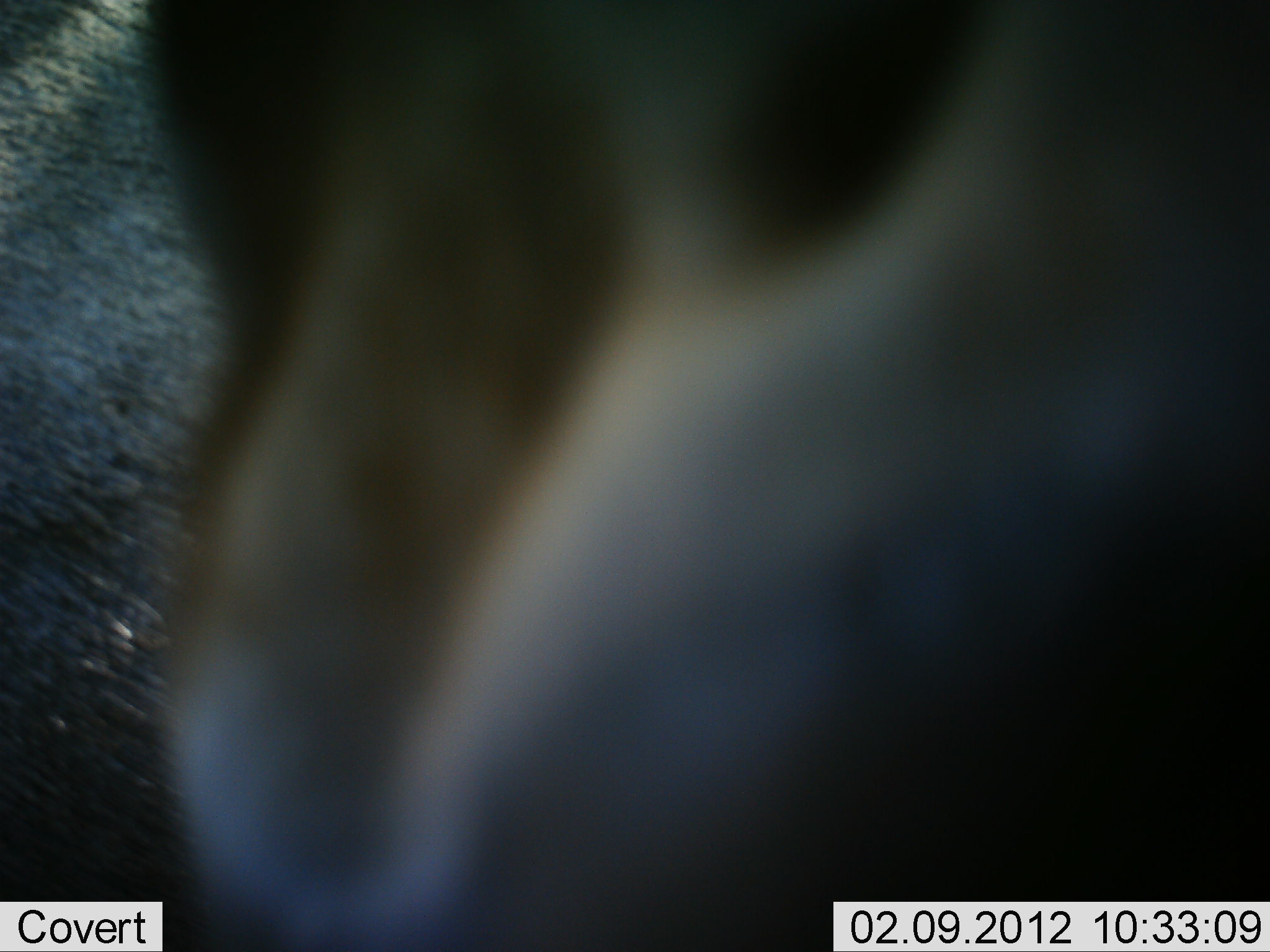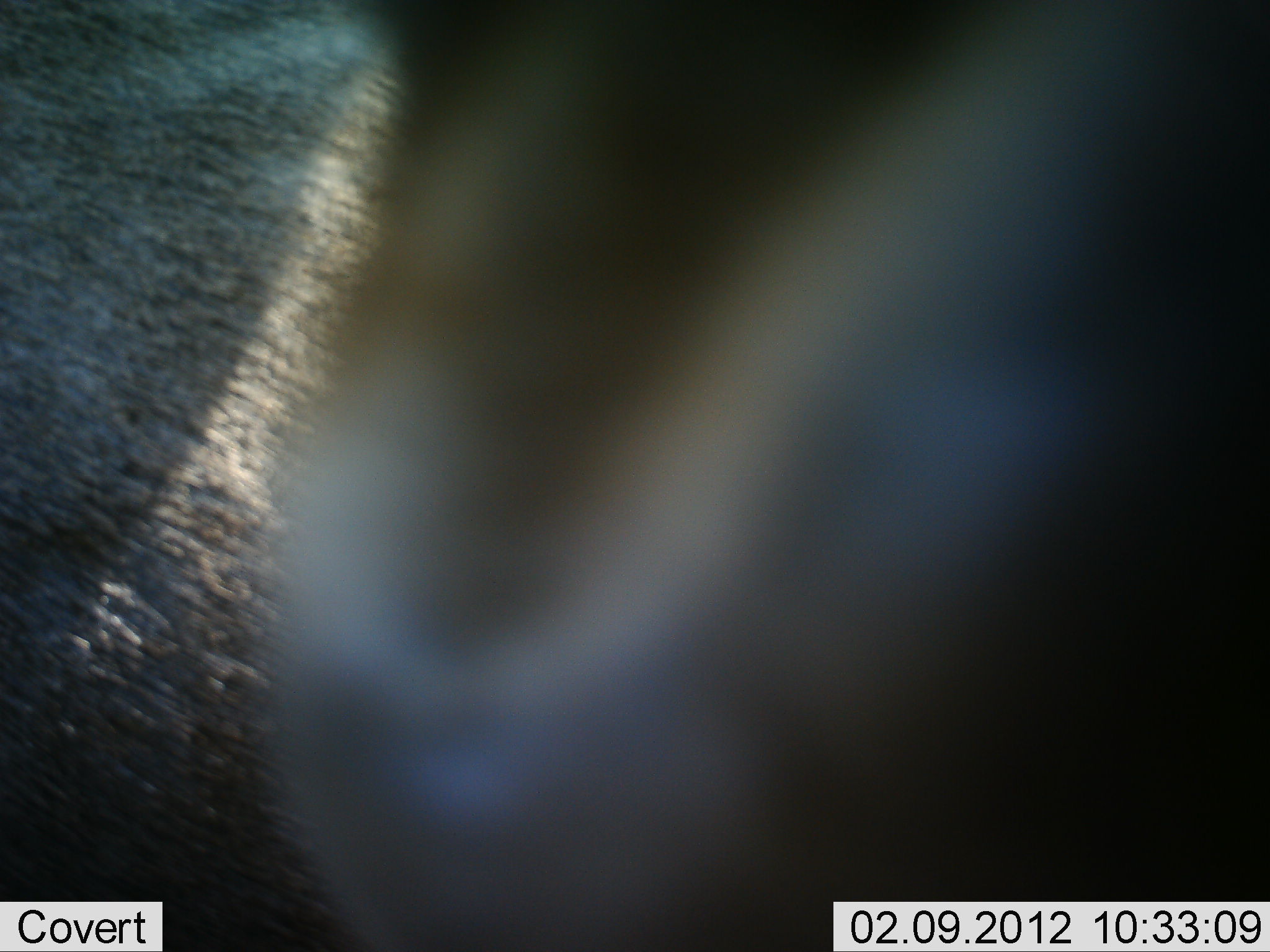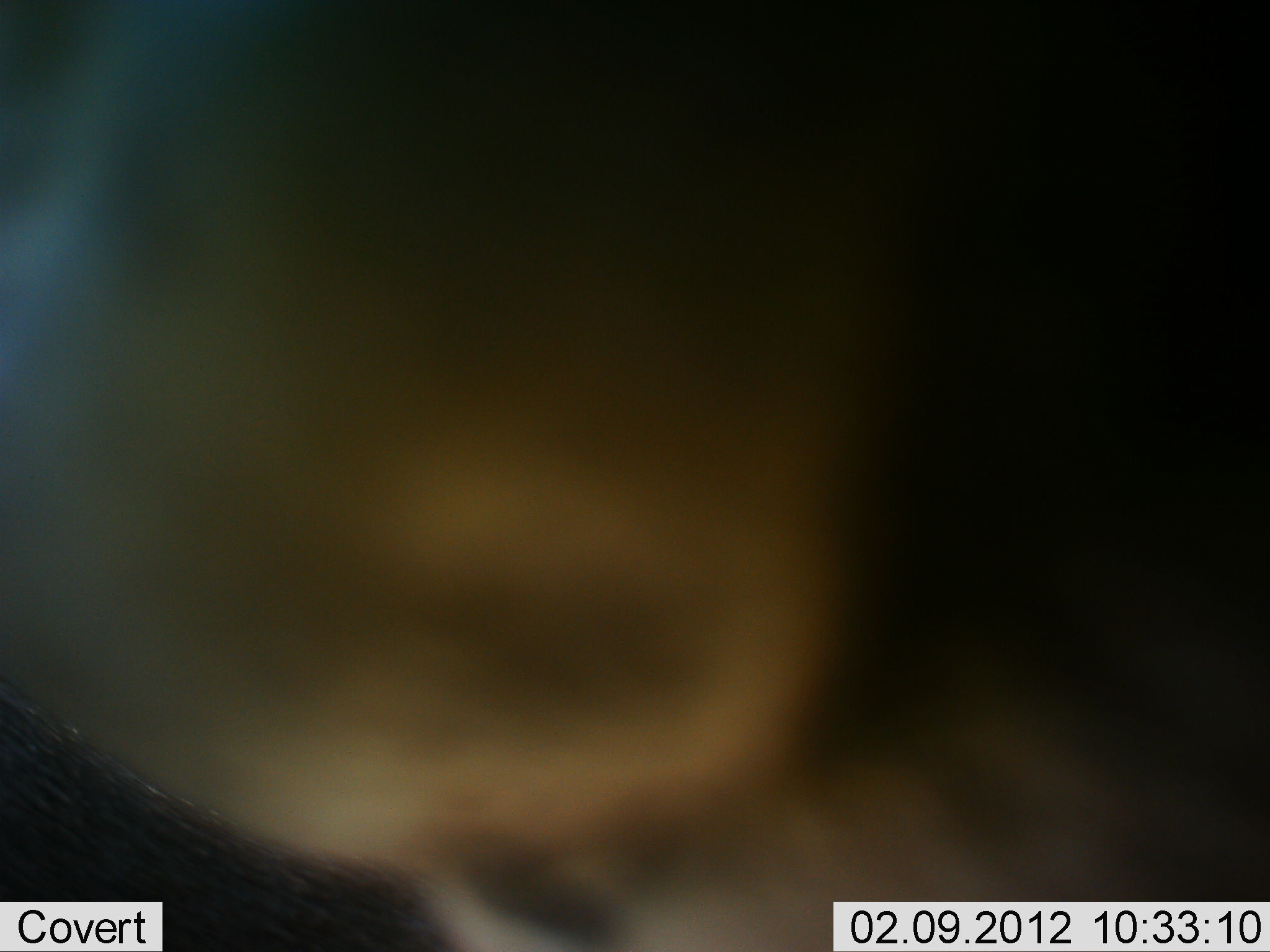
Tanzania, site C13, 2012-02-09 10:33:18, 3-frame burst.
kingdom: Animalia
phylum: Chordata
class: Mammalia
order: Artiodactyla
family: Bovidae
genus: Connochaetes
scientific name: Connochaetes taurinus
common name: blue wildebeest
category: wildebeest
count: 2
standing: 100%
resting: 0%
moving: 0%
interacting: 0%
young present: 0%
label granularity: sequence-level